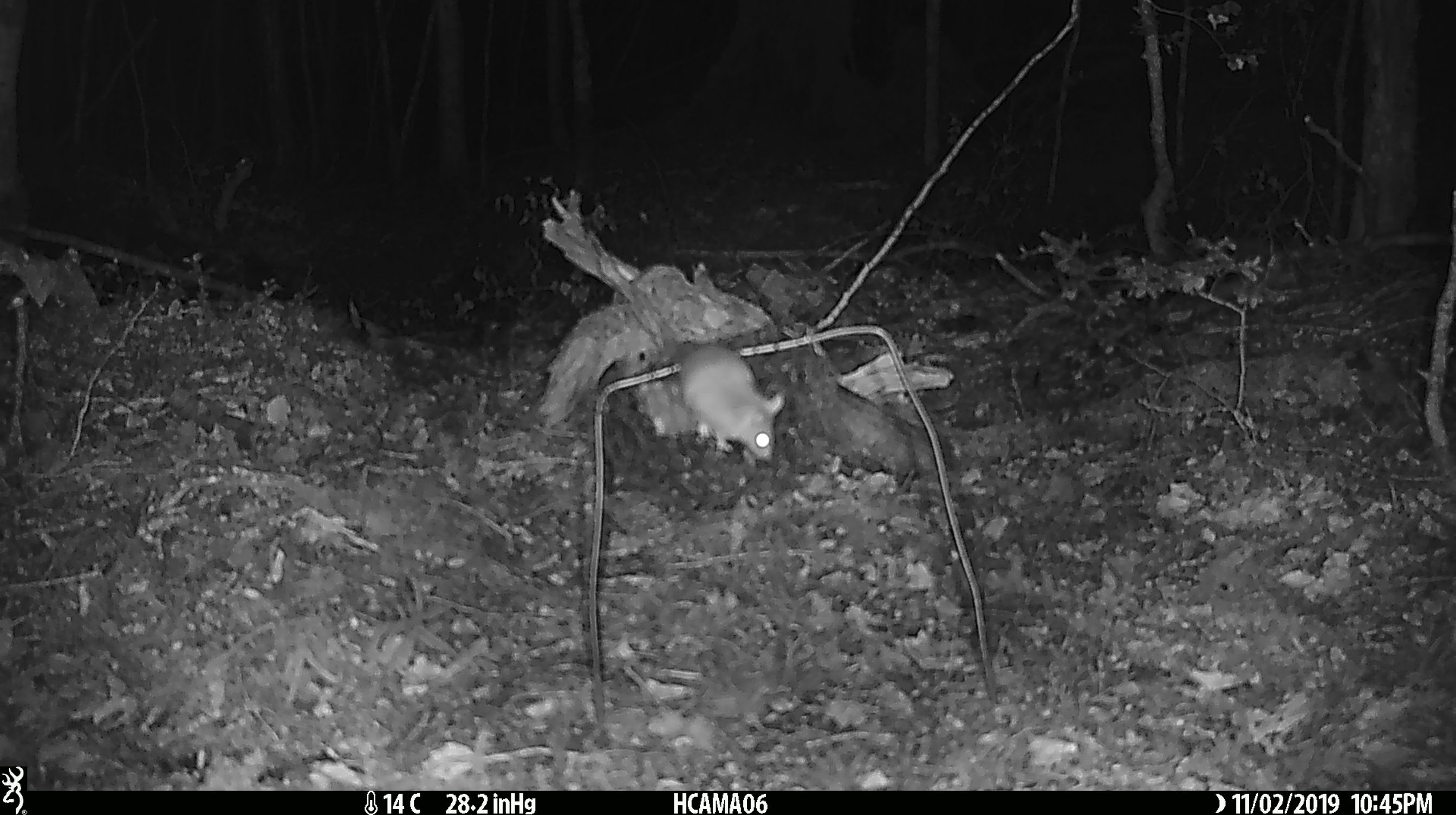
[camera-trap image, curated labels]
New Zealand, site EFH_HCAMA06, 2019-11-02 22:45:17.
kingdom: Animalia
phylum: Chordata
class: Mammalia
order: Rodentia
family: Muridae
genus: Mus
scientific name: Mus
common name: mouse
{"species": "mouse (Mus)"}